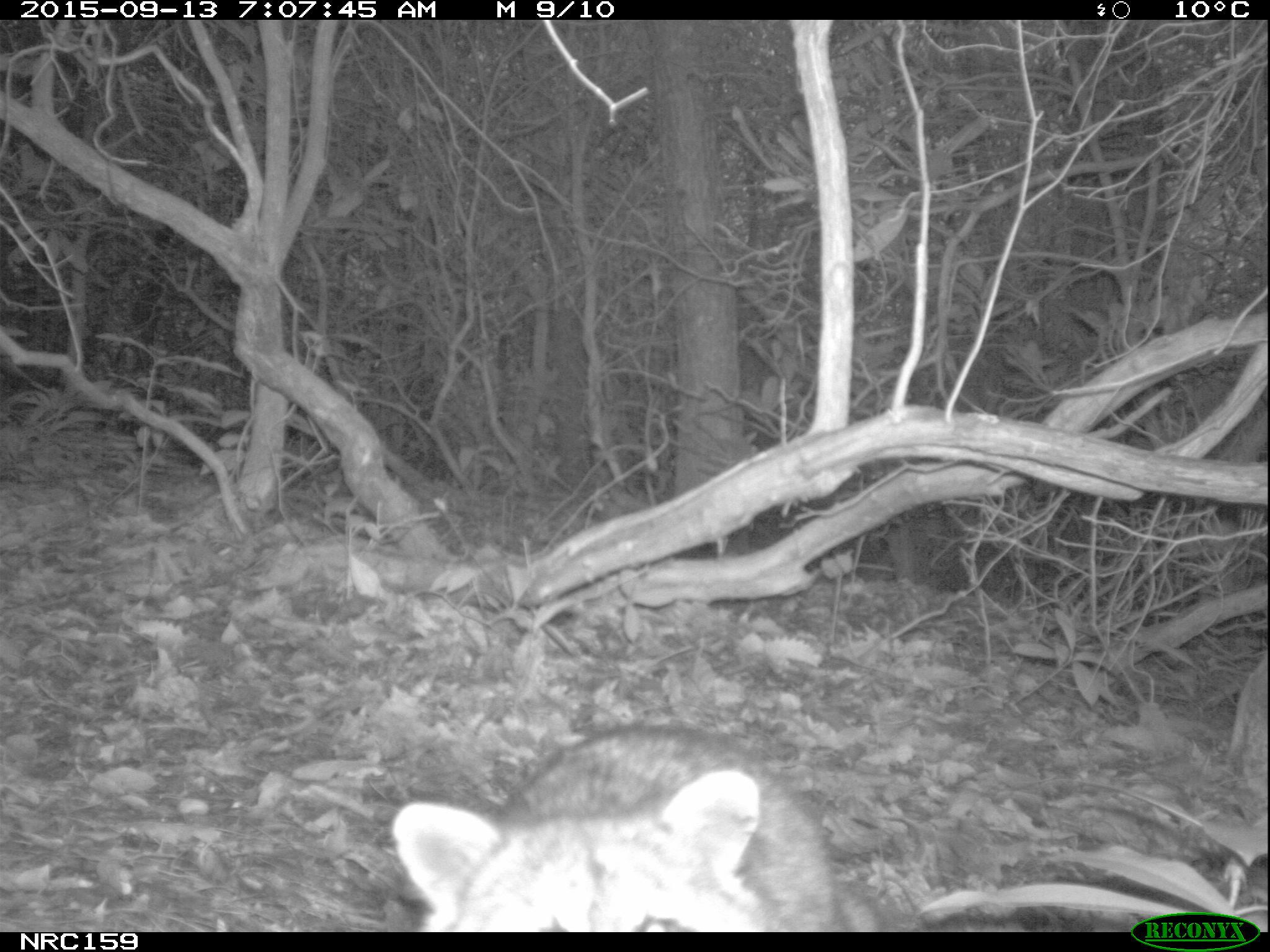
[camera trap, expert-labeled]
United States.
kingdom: Animalia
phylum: Chordata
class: Mammalia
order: Carnivora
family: Procyonidae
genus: Procyon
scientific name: Procyon lotor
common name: northern raccoon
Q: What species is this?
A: Northern Raccoon (Procyon lotor).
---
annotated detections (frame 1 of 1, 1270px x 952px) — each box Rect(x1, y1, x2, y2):
Northern Raccoon: Rect(388, 709, 915, 932)